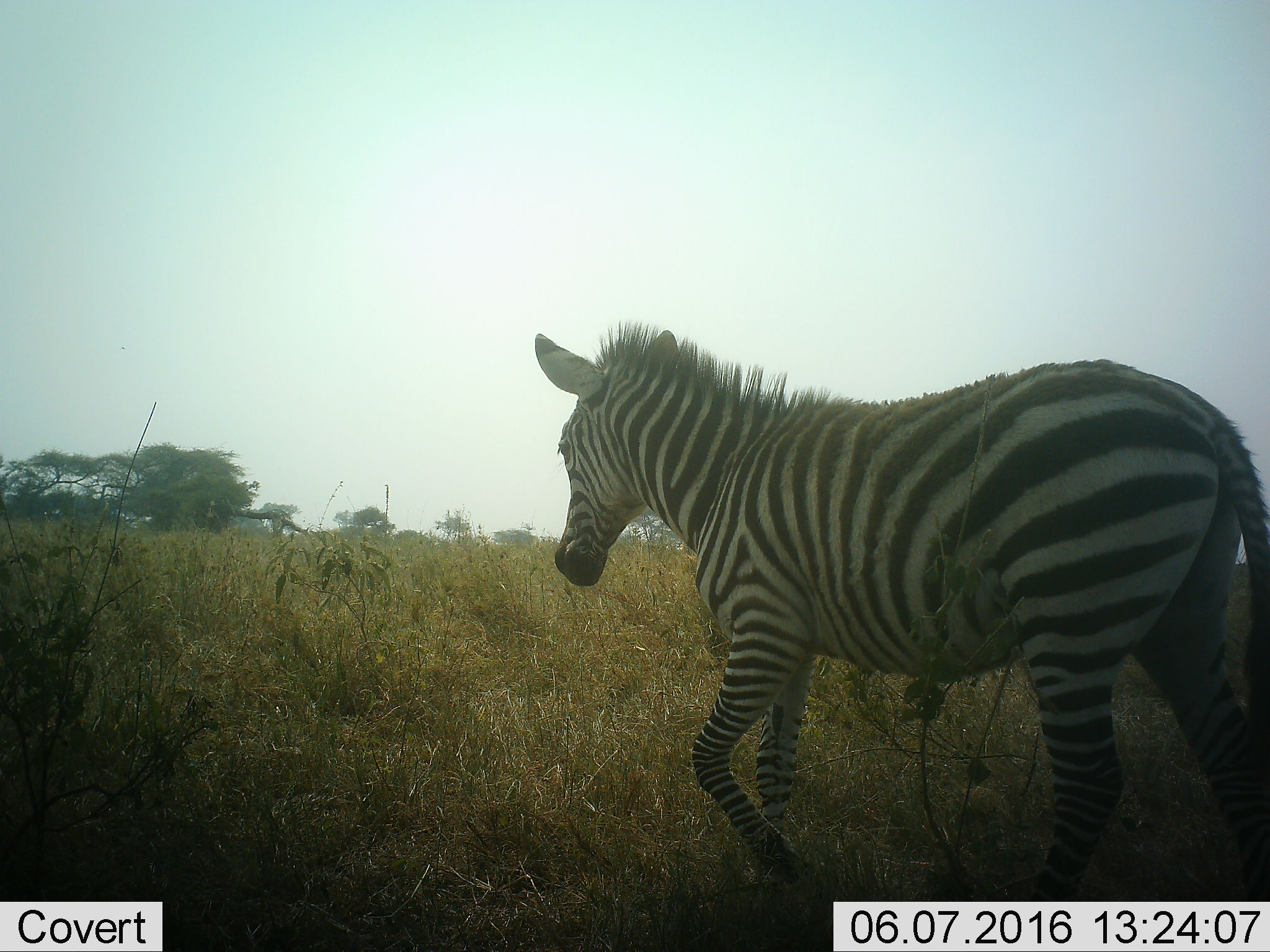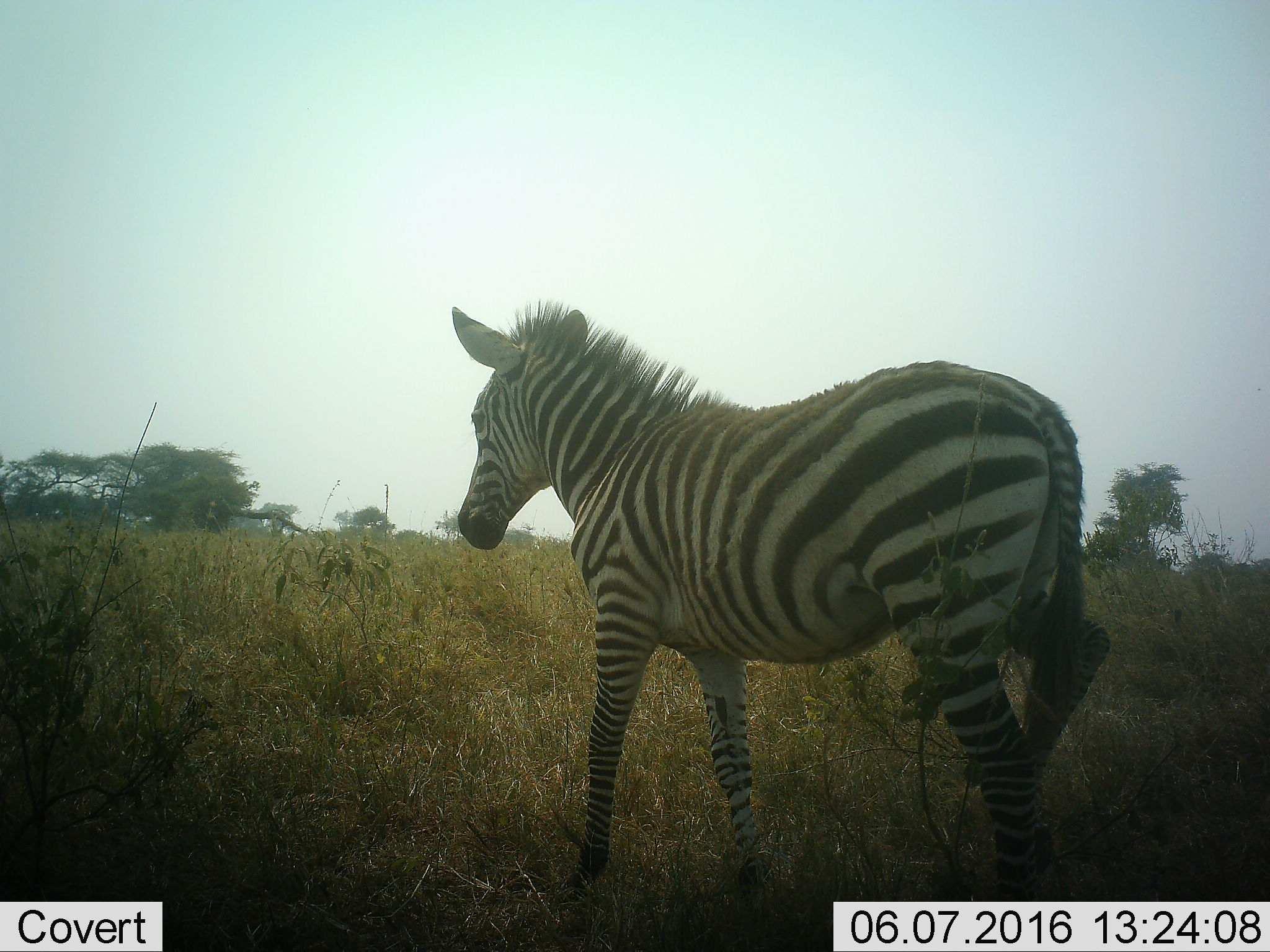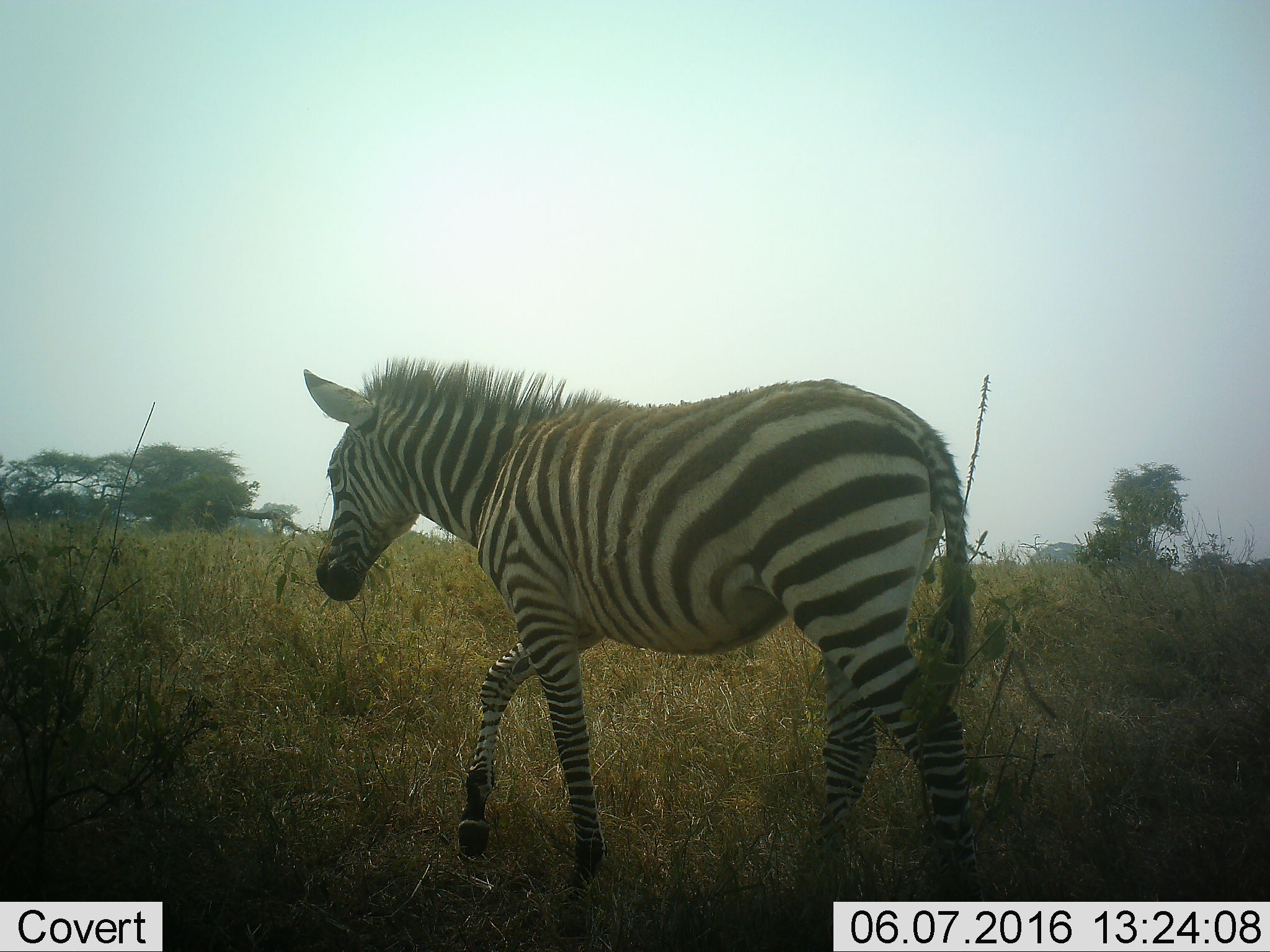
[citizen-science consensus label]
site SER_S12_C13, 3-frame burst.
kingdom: Animalia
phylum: Chordata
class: Mammalia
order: Perissodactyla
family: Equidae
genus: Equus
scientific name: Equus quagga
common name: plains zebra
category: zebraplains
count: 1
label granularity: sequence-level